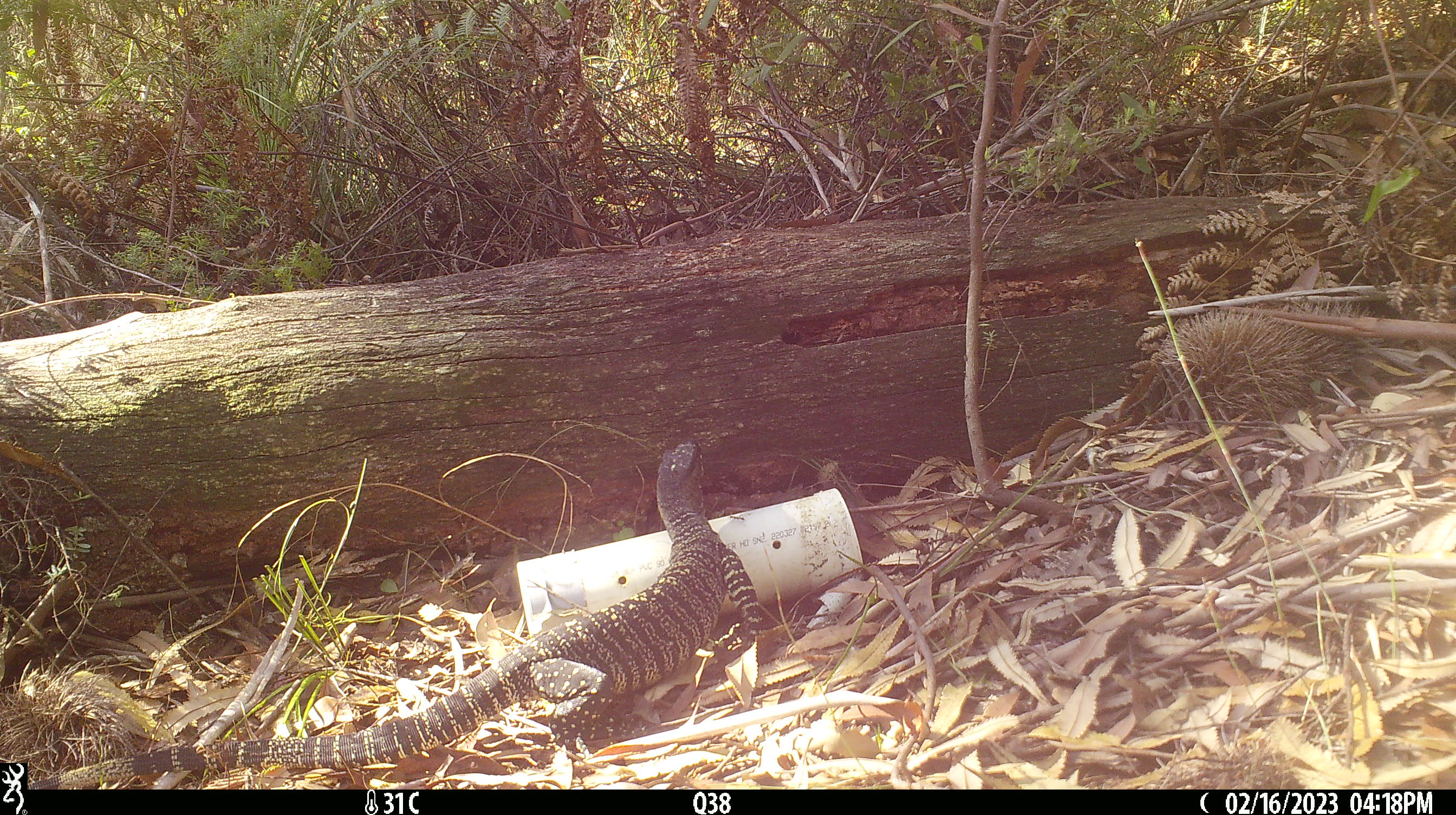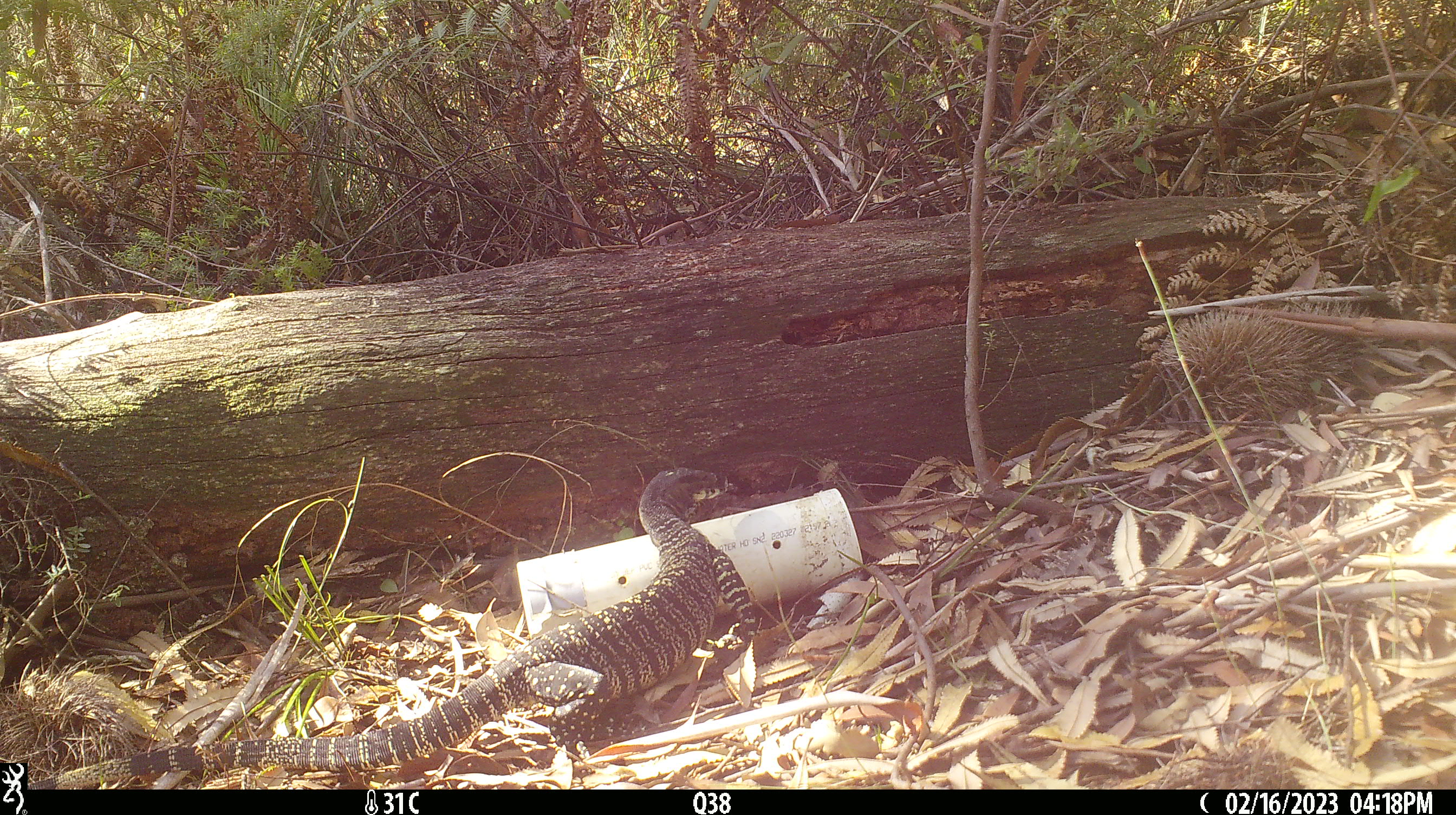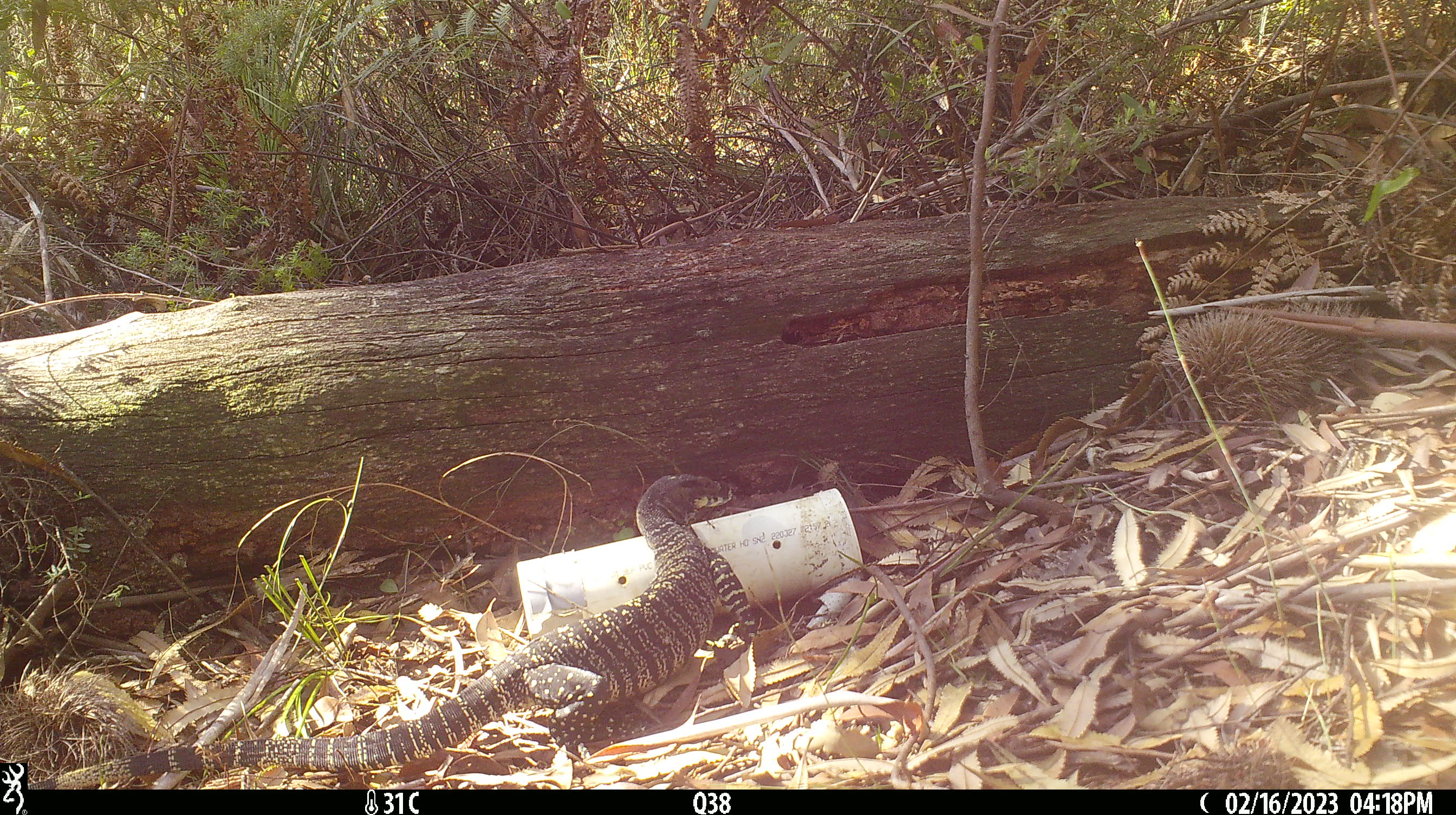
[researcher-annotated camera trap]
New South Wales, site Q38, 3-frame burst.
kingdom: Animalia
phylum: Chordata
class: Reptilia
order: Squamata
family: Varanidae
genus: Varanus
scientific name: Varanus varius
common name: lace monitor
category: goanna